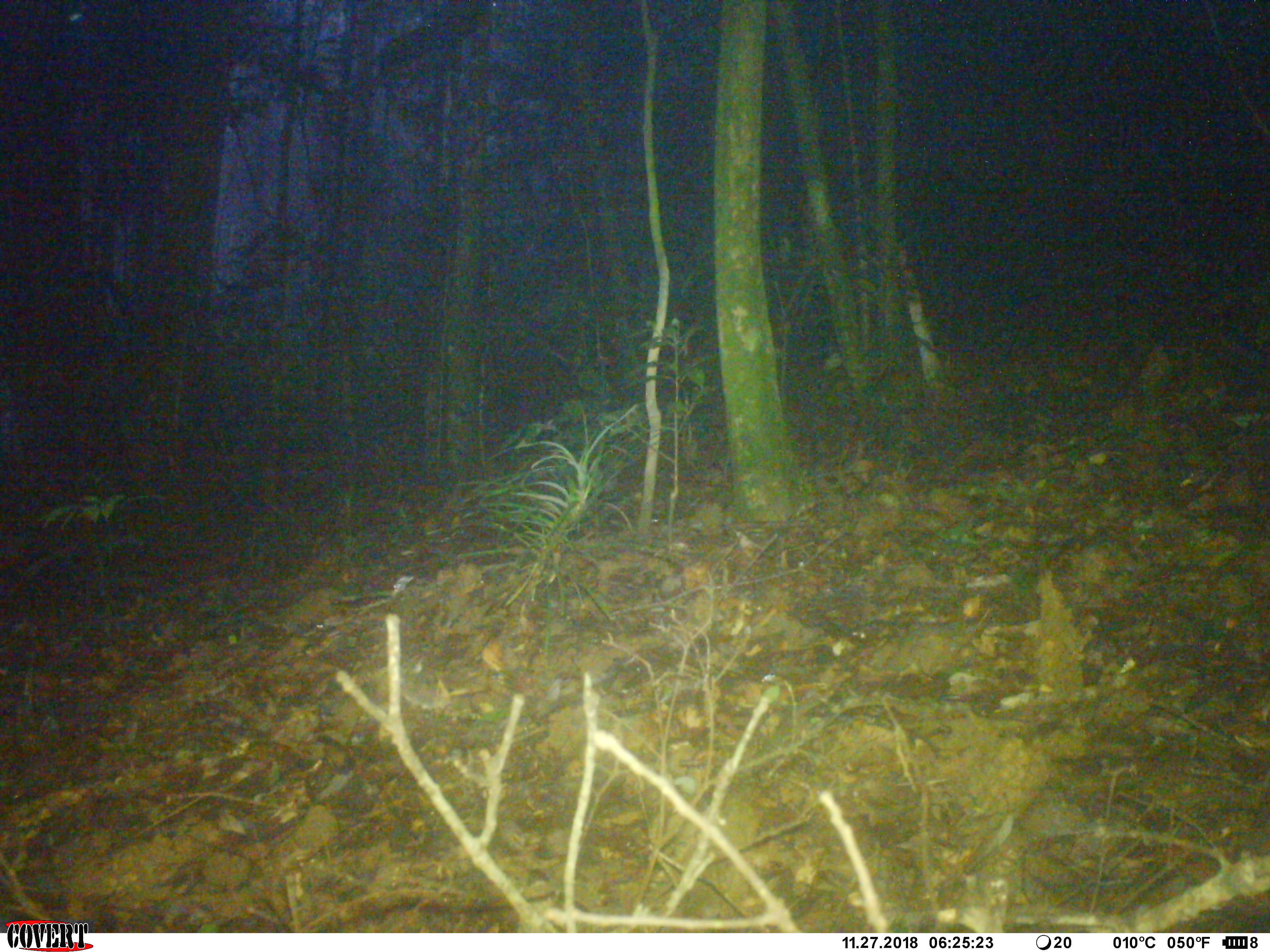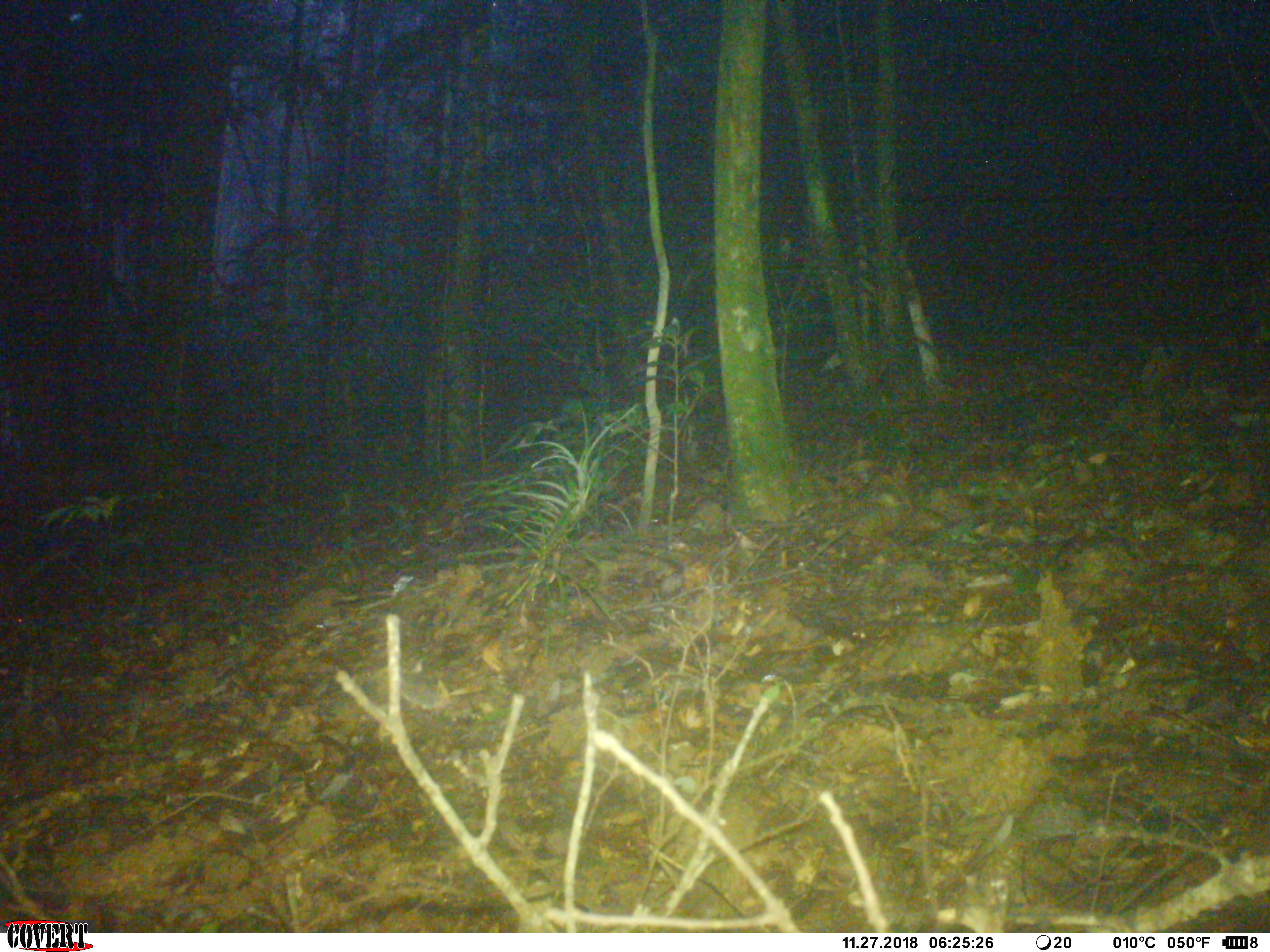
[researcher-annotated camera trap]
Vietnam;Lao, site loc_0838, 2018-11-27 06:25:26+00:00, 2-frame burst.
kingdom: Animalia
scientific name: Animalia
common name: animal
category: unidentified animal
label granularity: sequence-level